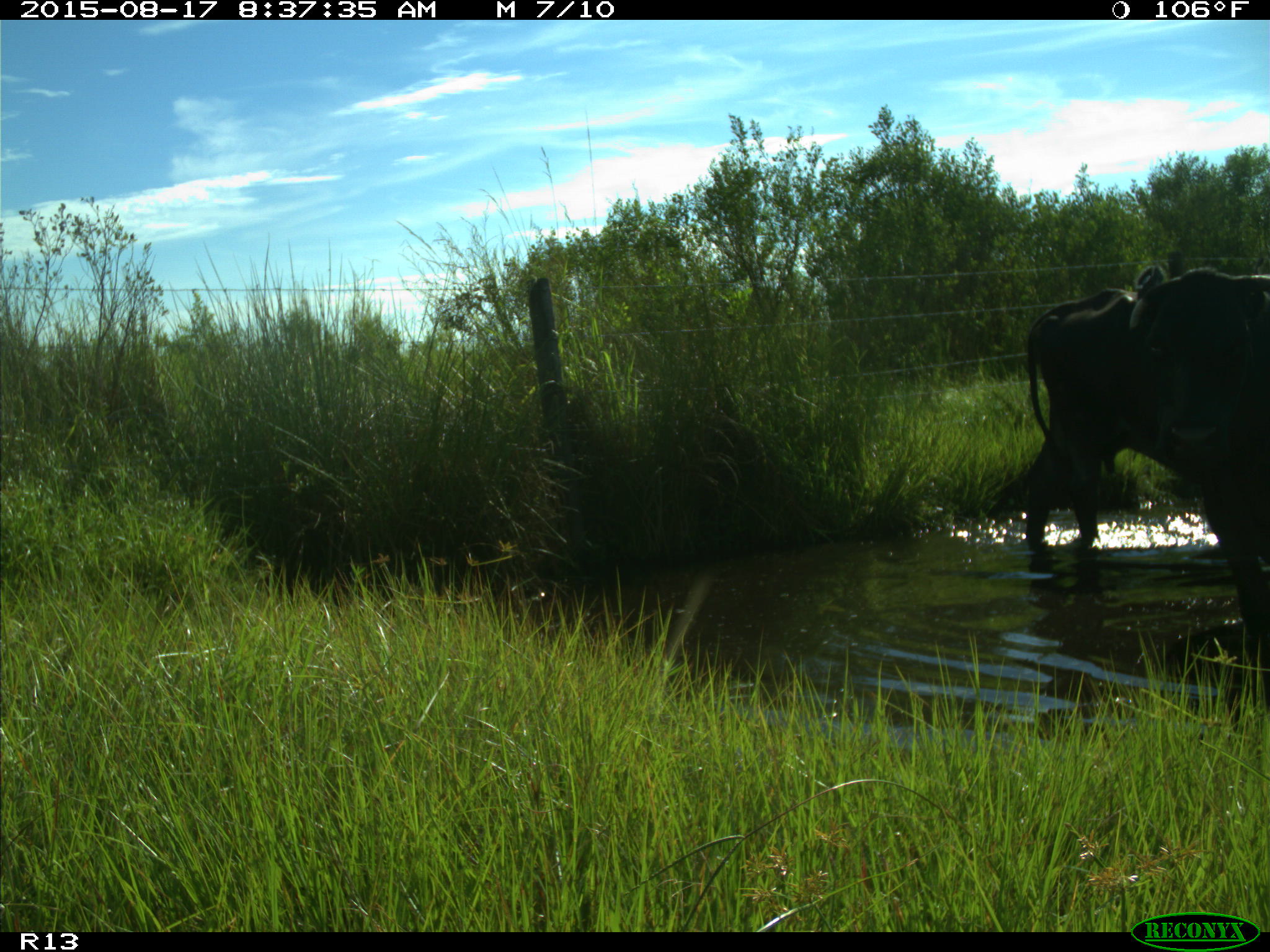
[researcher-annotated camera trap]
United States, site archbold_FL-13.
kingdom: Animalia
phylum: Chordata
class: Mammalia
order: Artiodactyla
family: Bovidae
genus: Bos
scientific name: Bos taurus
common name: domestic cow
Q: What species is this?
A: Bos taurus (domestic cow).